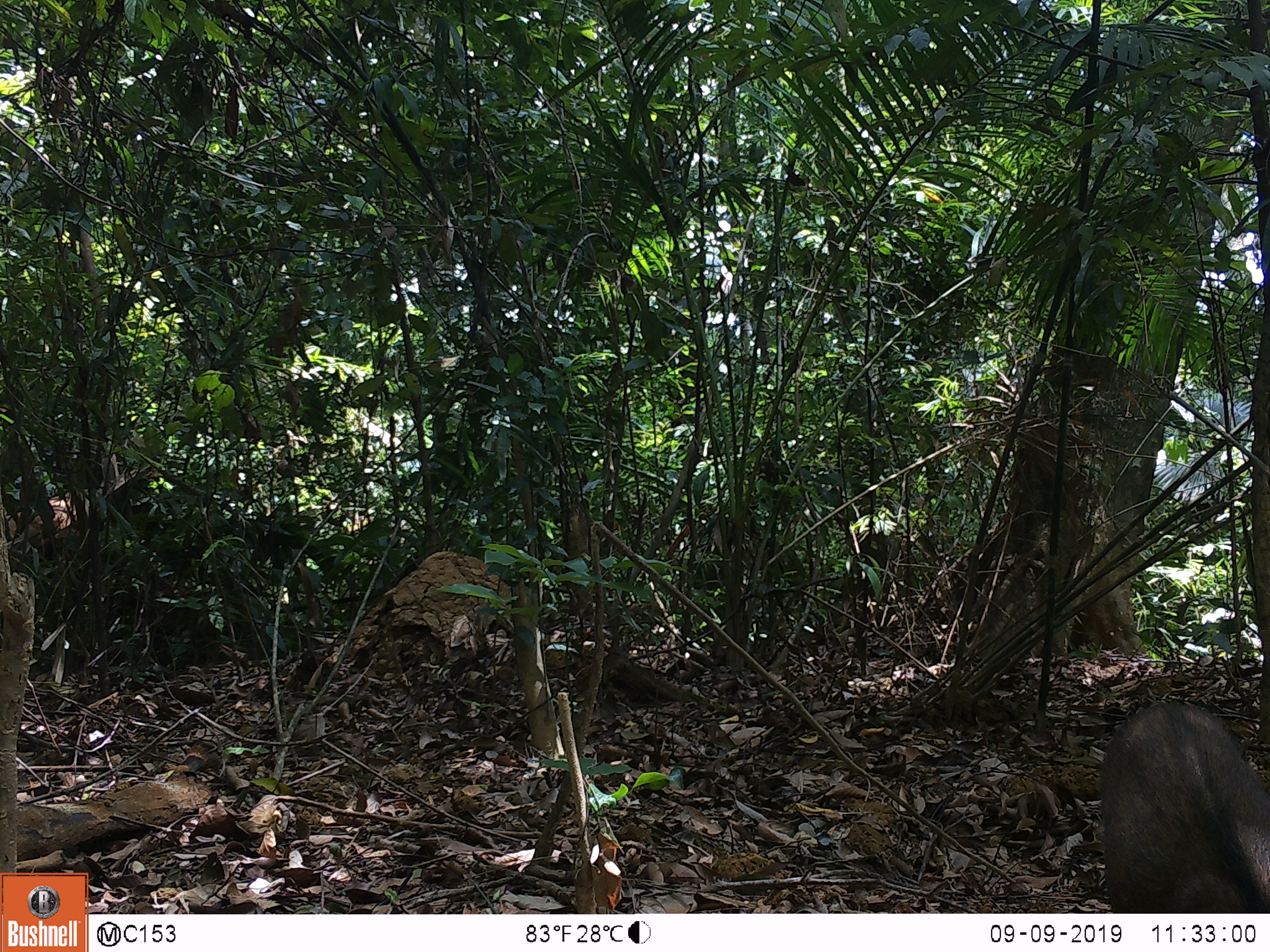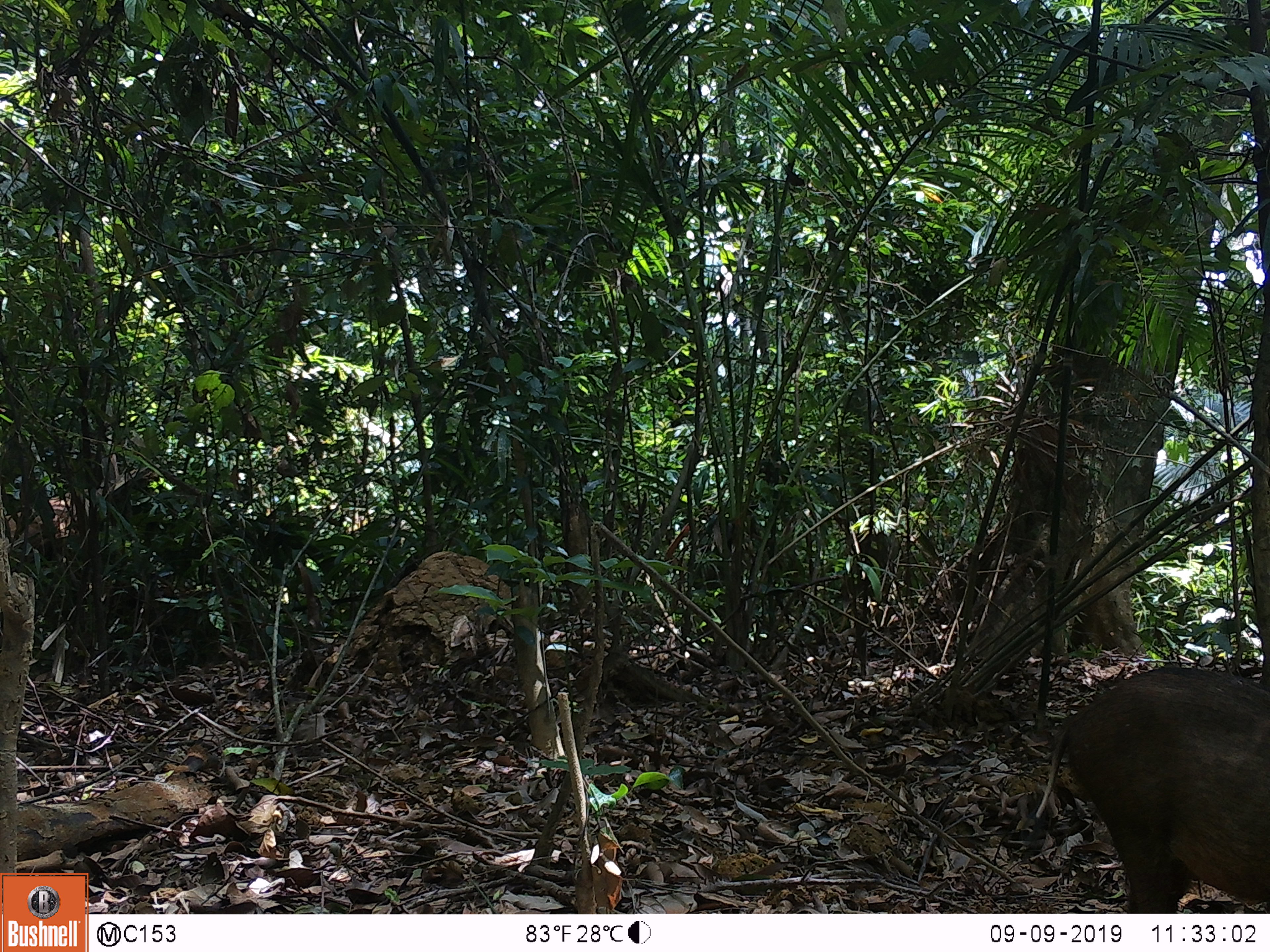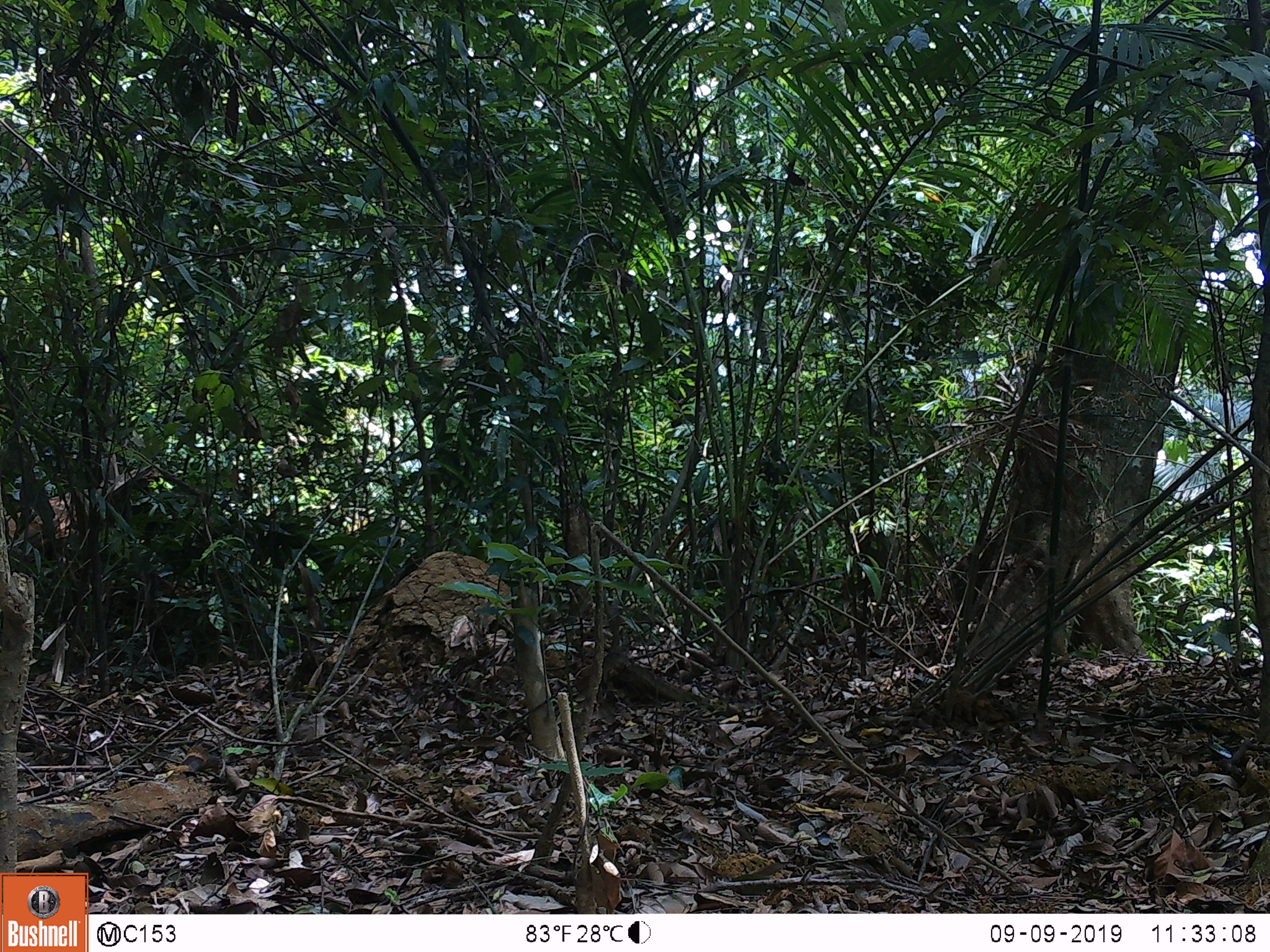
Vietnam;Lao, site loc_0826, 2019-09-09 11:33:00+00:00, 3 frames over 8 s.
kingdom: Animalia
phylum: Chordata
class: Mammalia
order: Artiodactyla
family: Suidae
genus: Sus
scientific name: Sus scrofa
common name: eurasian wild pig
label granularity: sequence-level